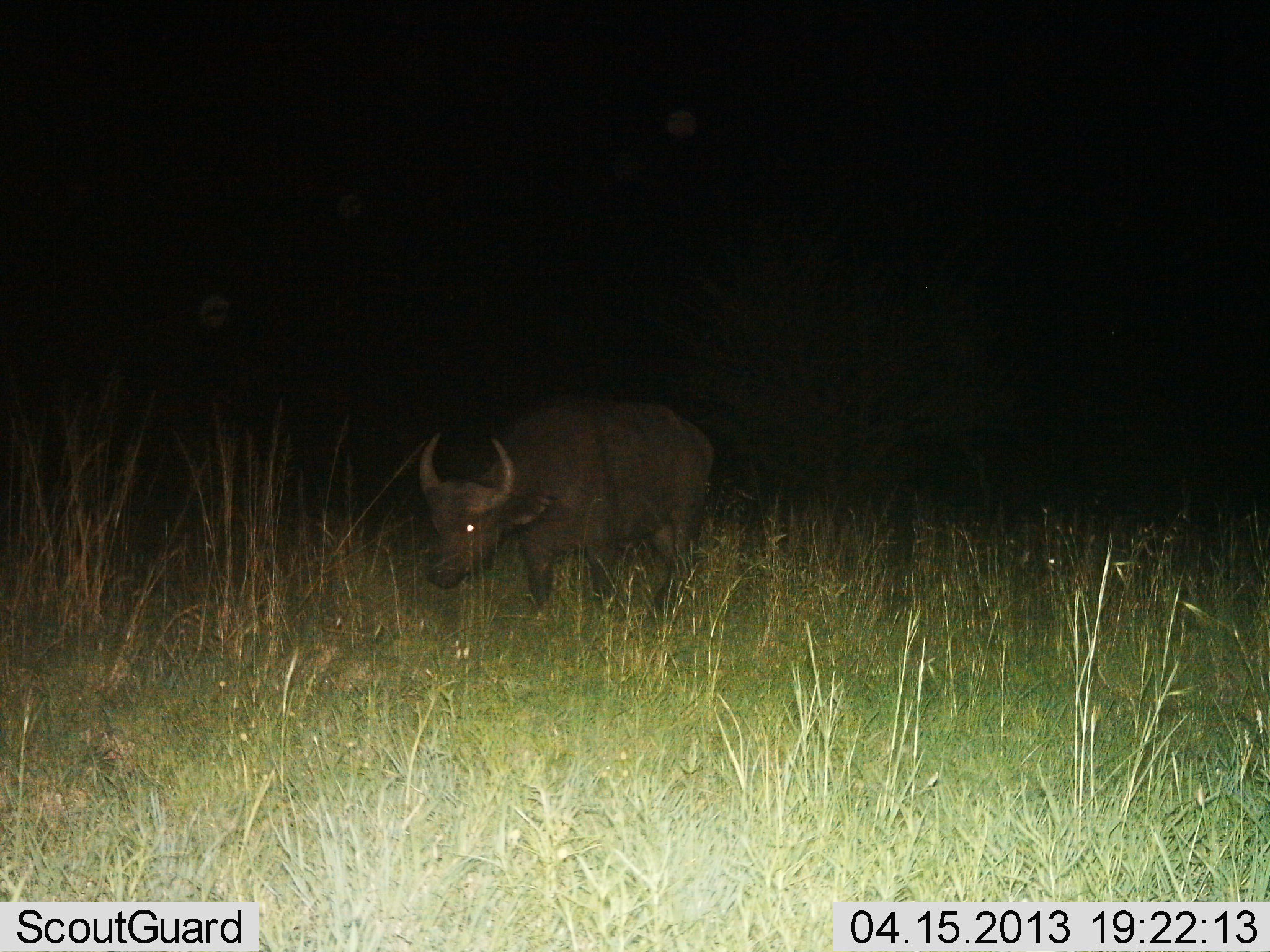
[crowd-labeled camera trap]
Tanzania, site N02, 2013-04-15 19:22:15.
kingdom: Animalia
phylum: Chordata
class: Mammalia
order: Artiodactyla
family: Bovidae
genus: Syncerus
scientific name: Syncerus caffer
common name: cape buffalo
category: buffalo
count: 1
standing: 50%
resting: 0%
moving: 40%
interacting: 0%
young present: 0%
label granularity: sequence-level